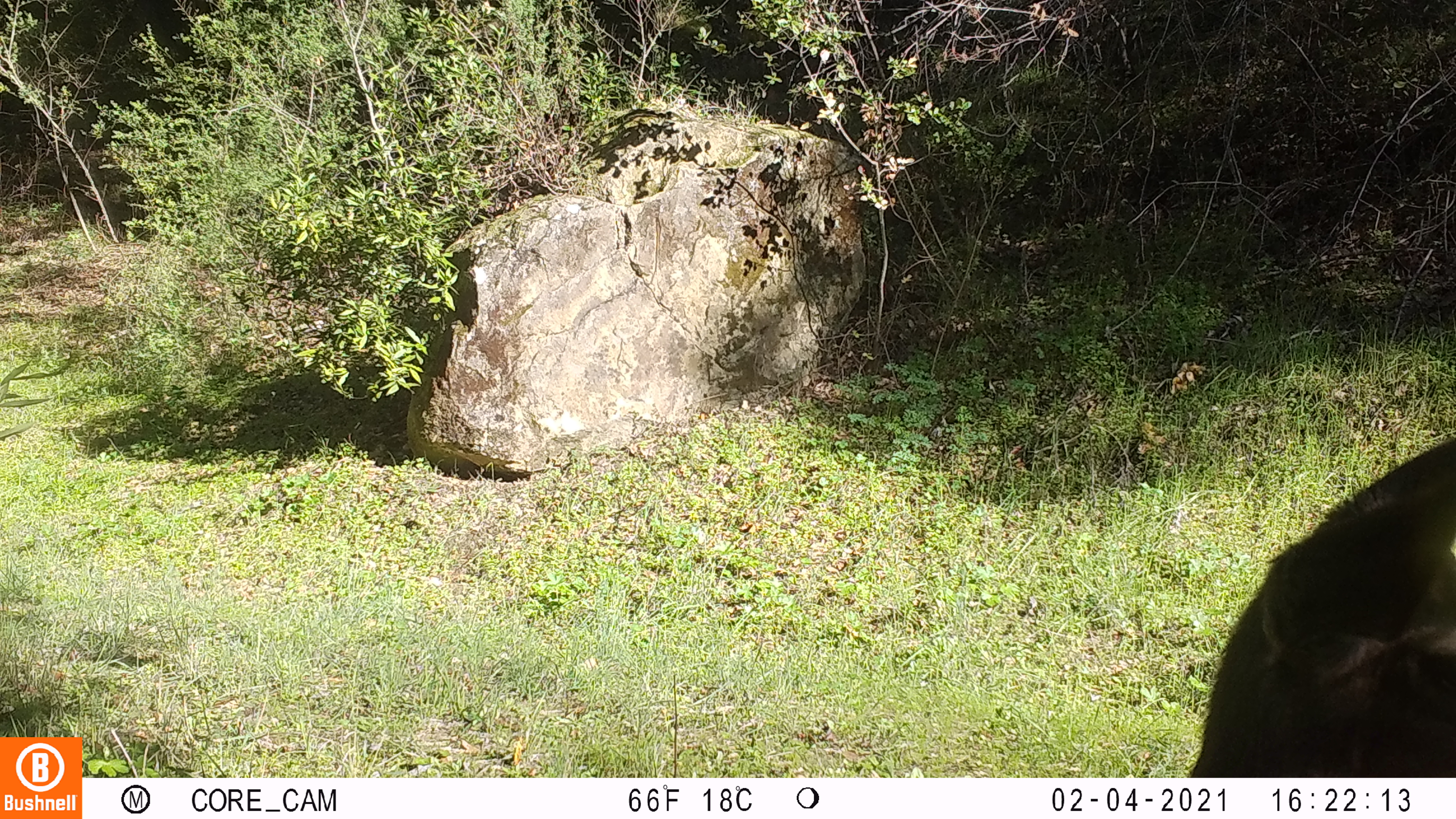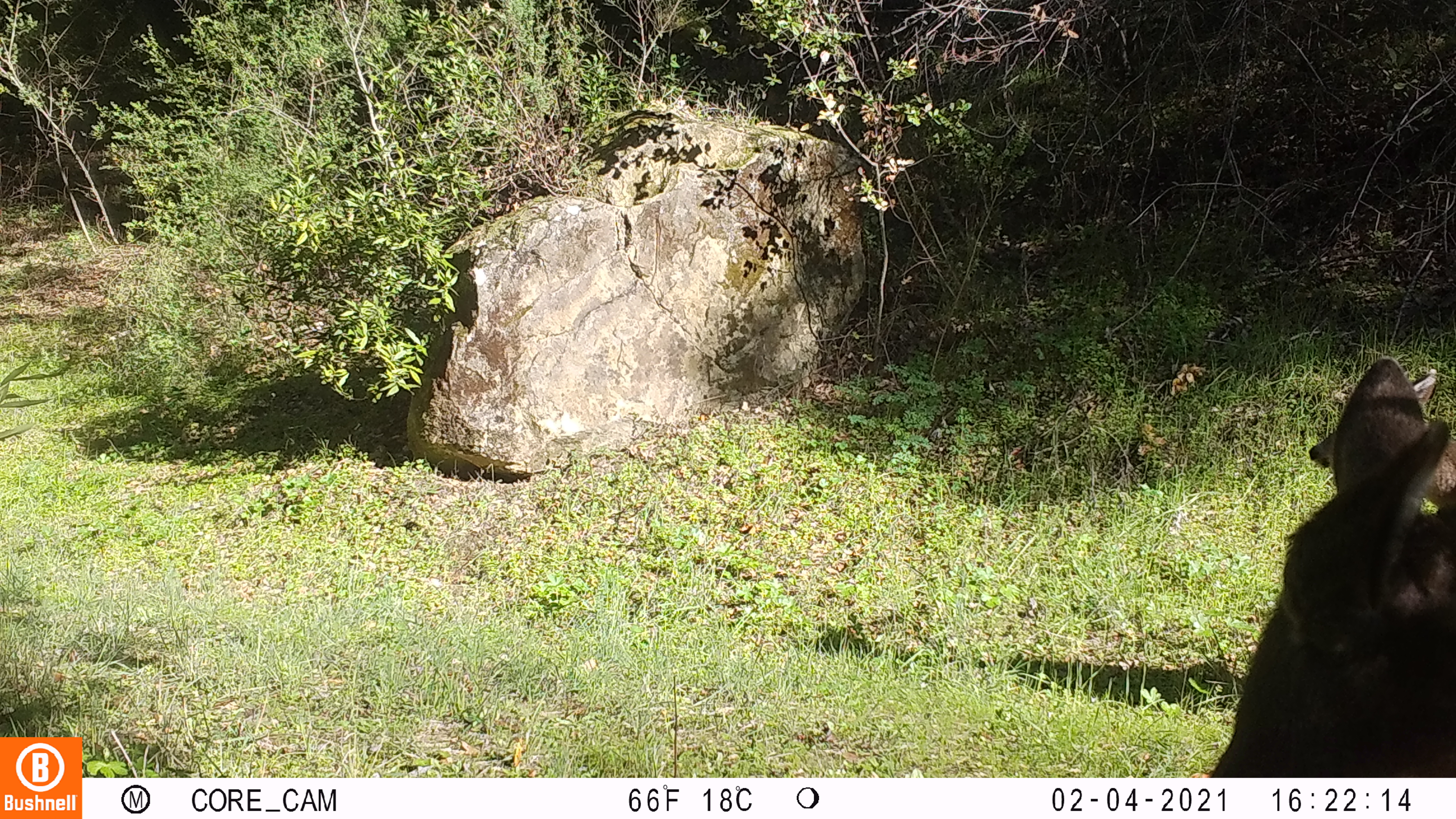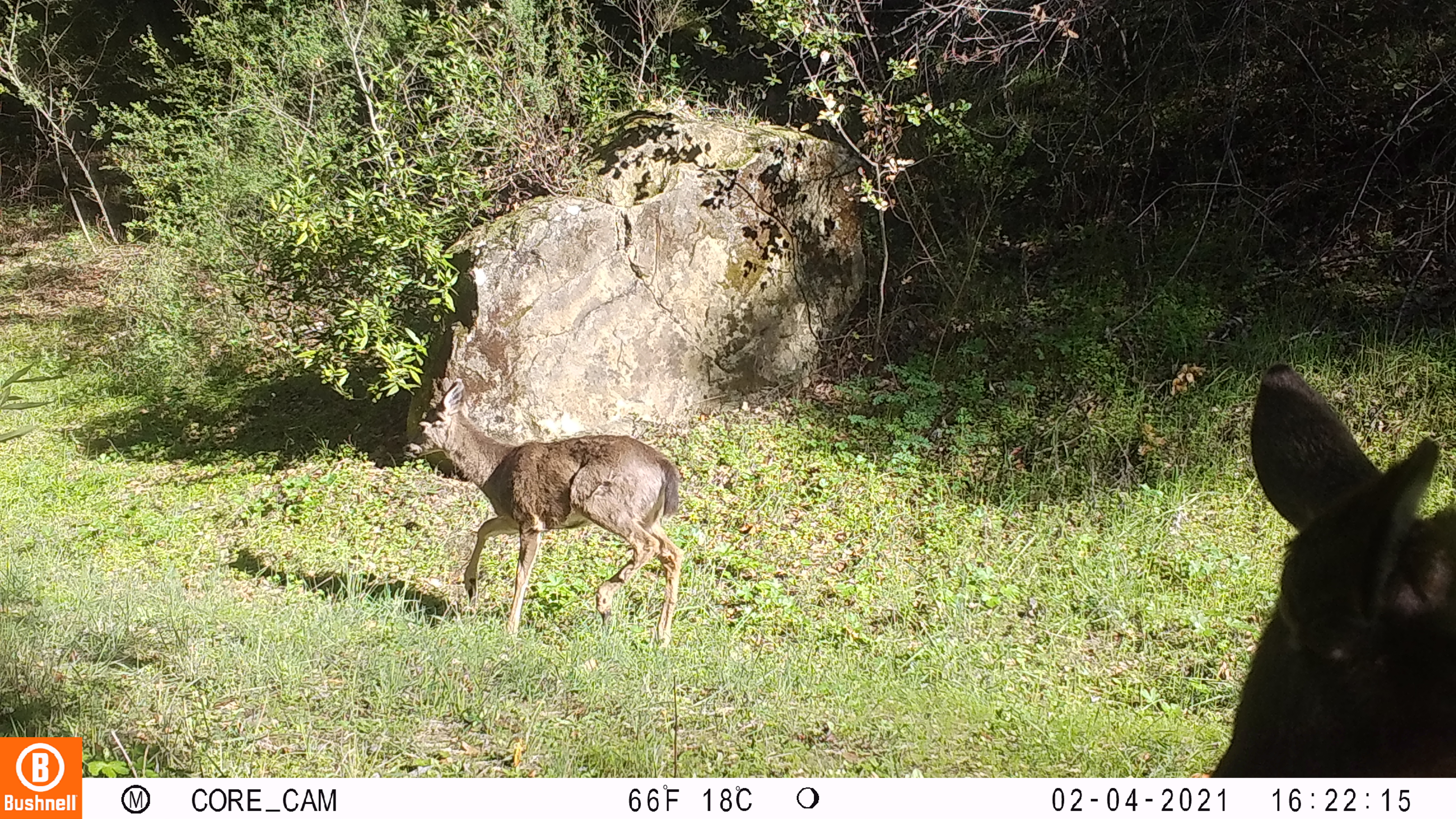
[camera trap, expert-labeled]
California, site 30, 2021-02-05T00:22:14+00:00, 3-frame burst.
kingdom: Animalia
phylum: Chordata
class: Mammalia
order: Artiodactyla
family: Cervidae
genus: Odocoileus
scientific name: Odocoileus hemionus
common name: mule deer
Mule deer (Odocoileus hemionus).